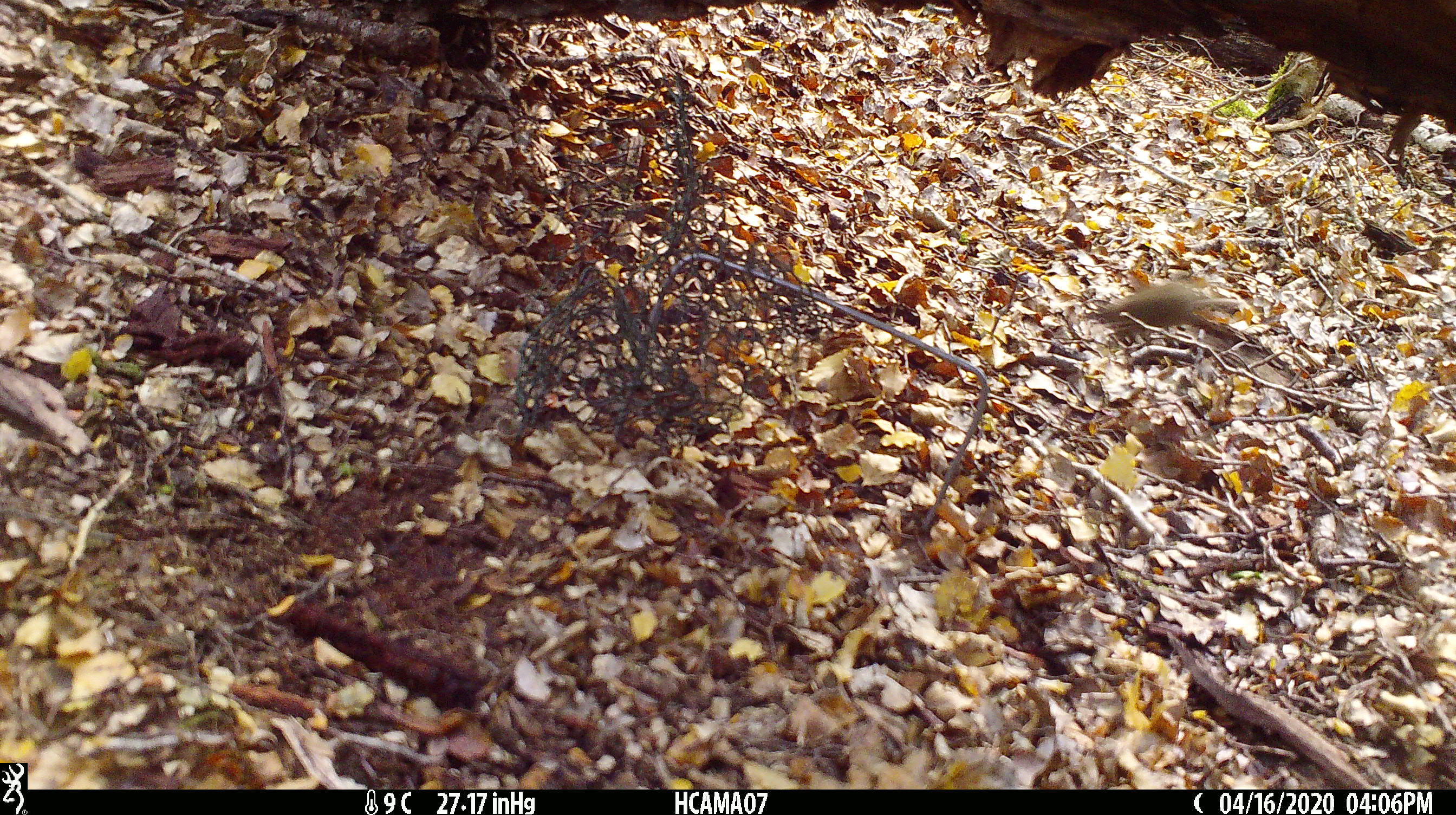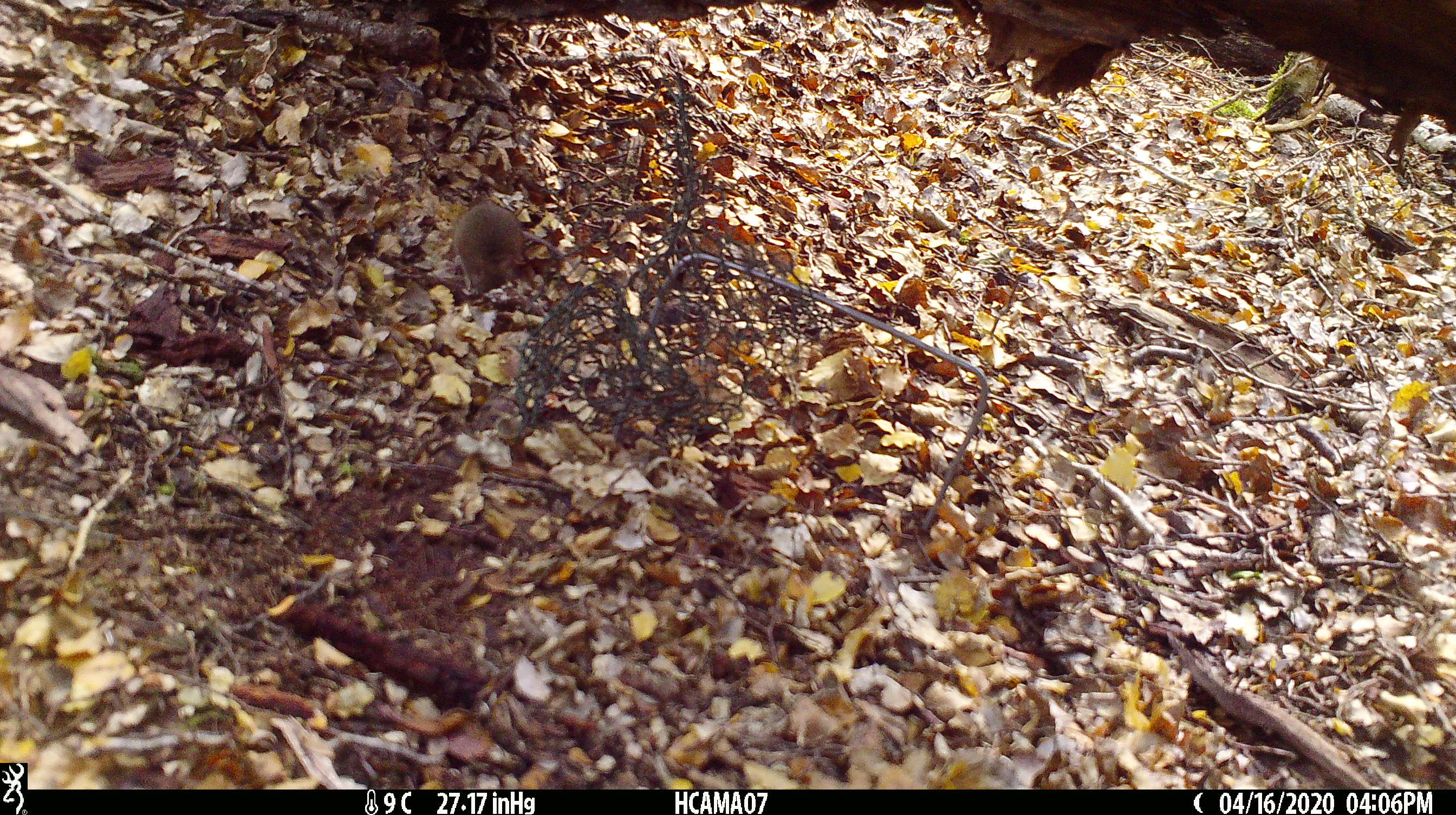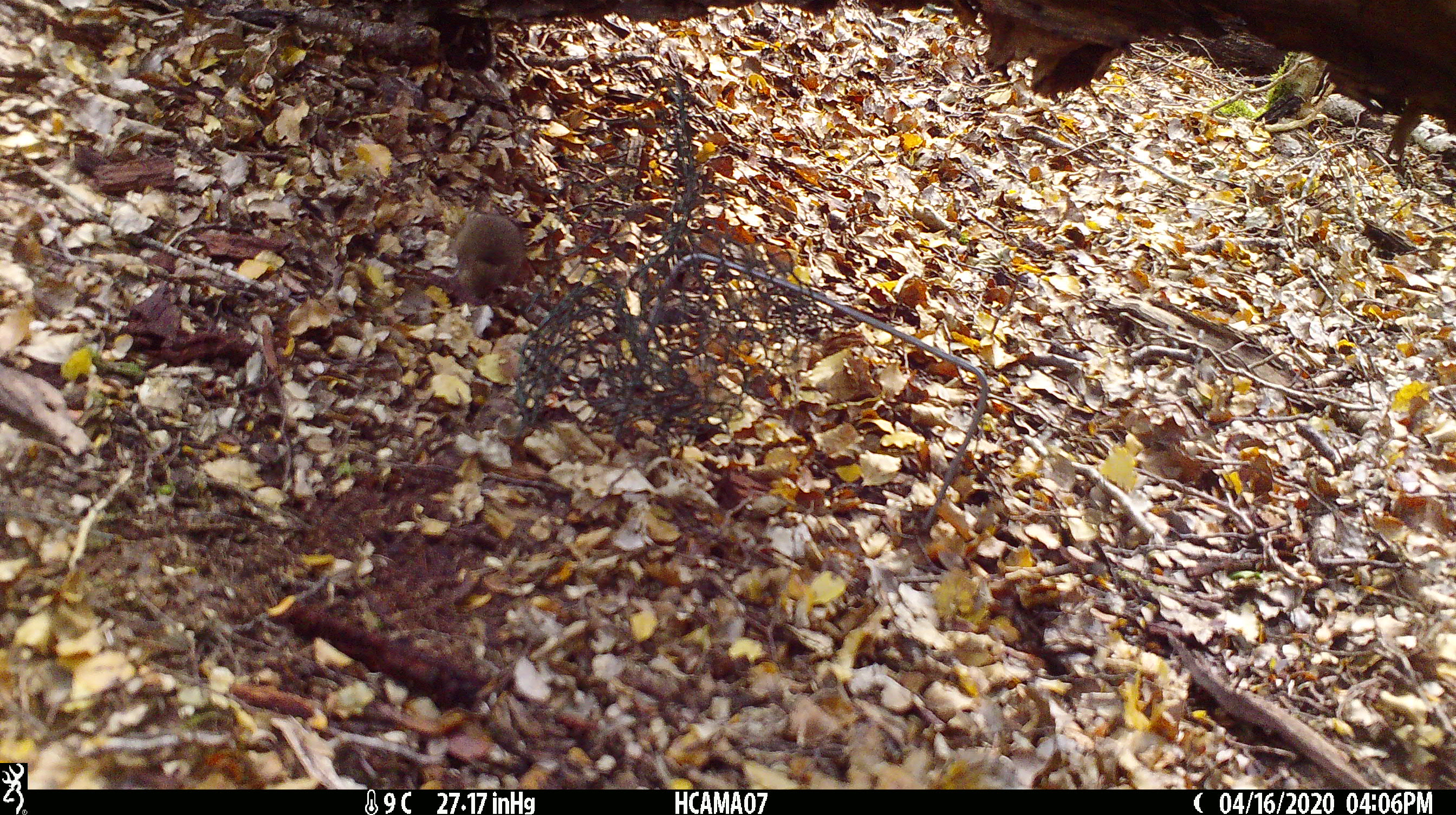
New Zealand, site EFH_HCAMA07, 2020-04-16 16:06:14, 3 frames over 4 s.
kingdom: Animalia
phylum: Chordata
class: Mammalia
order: Rodentia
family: Muridae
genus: Mus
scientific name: Mus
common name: mouse